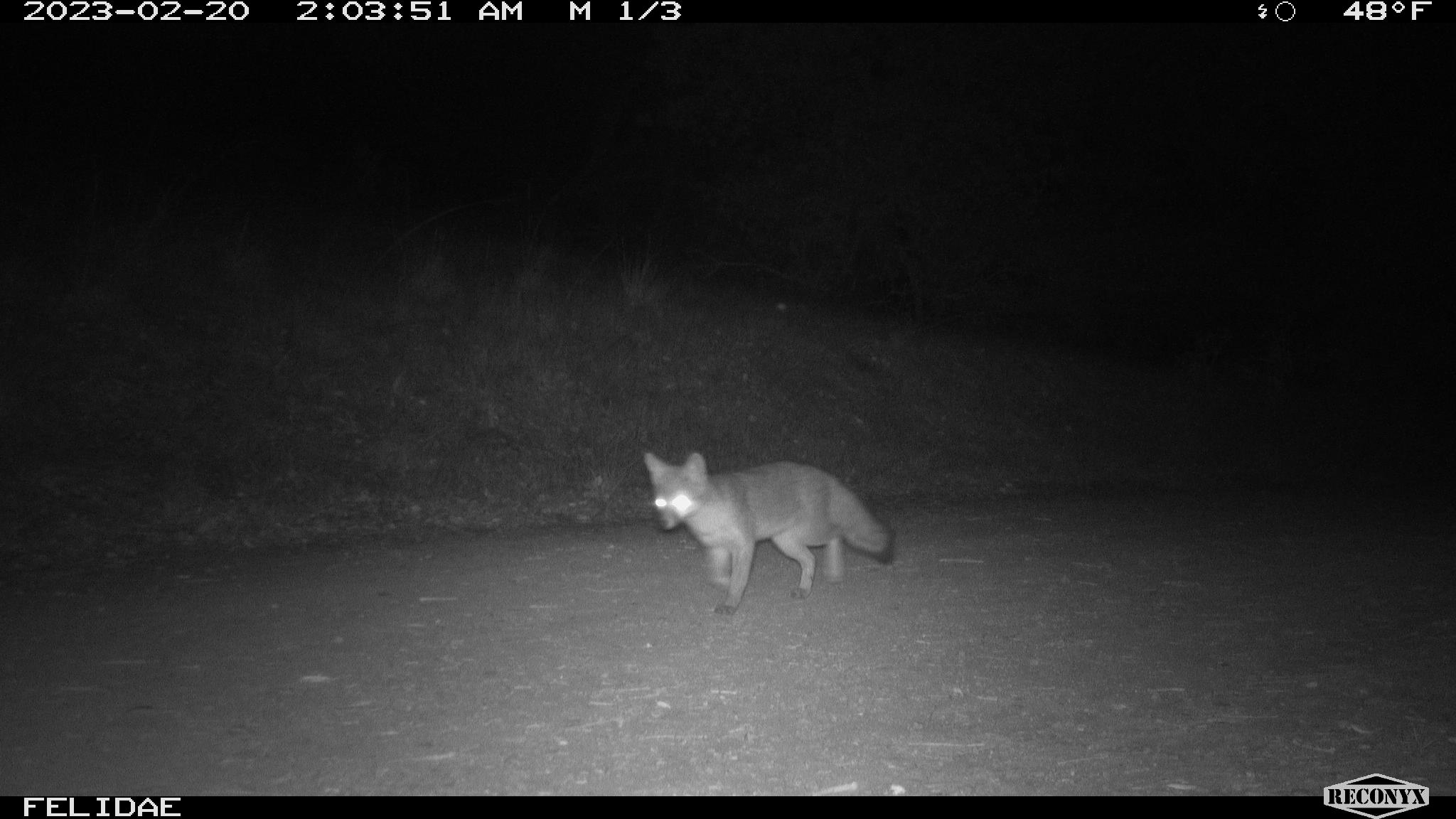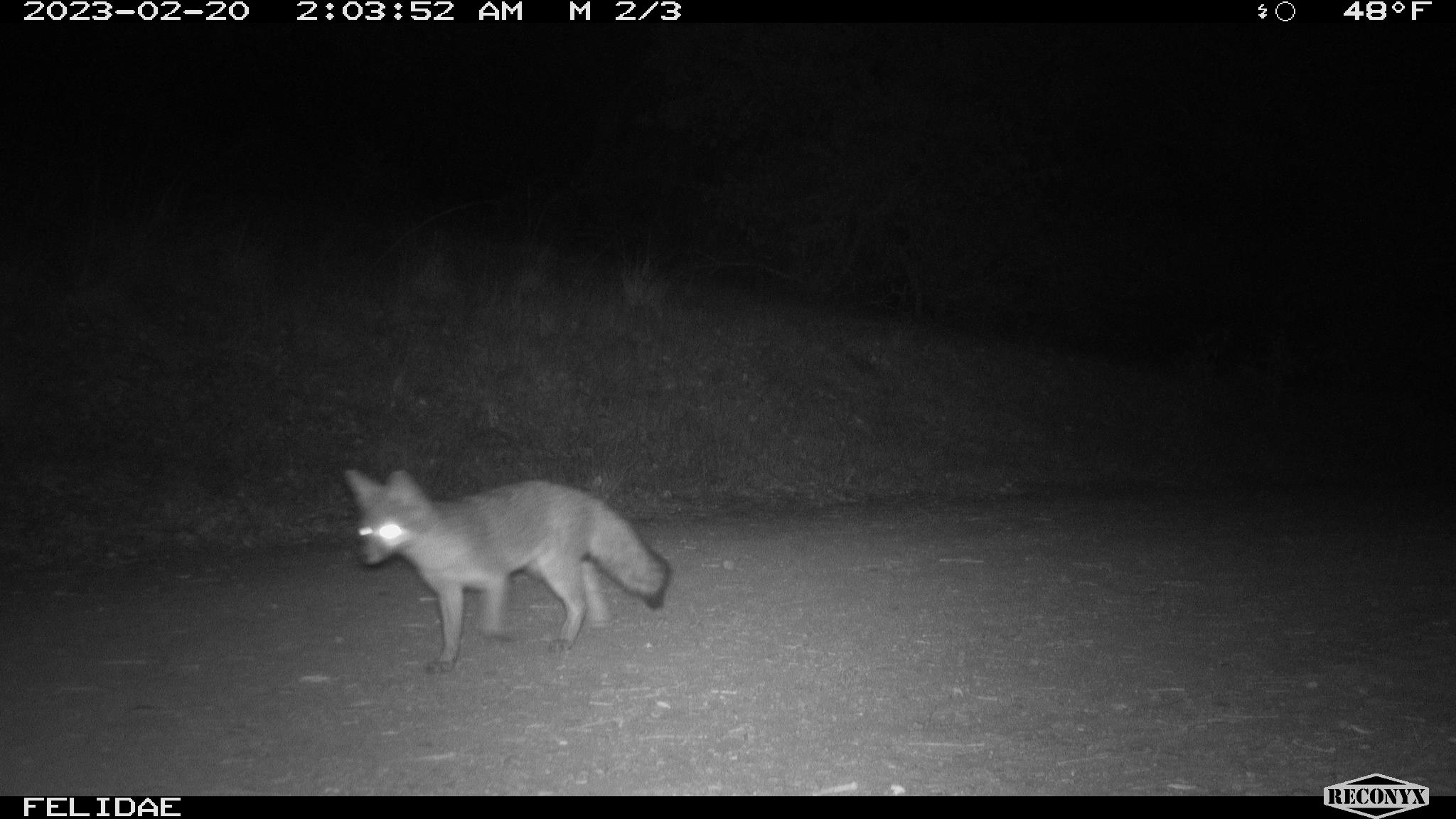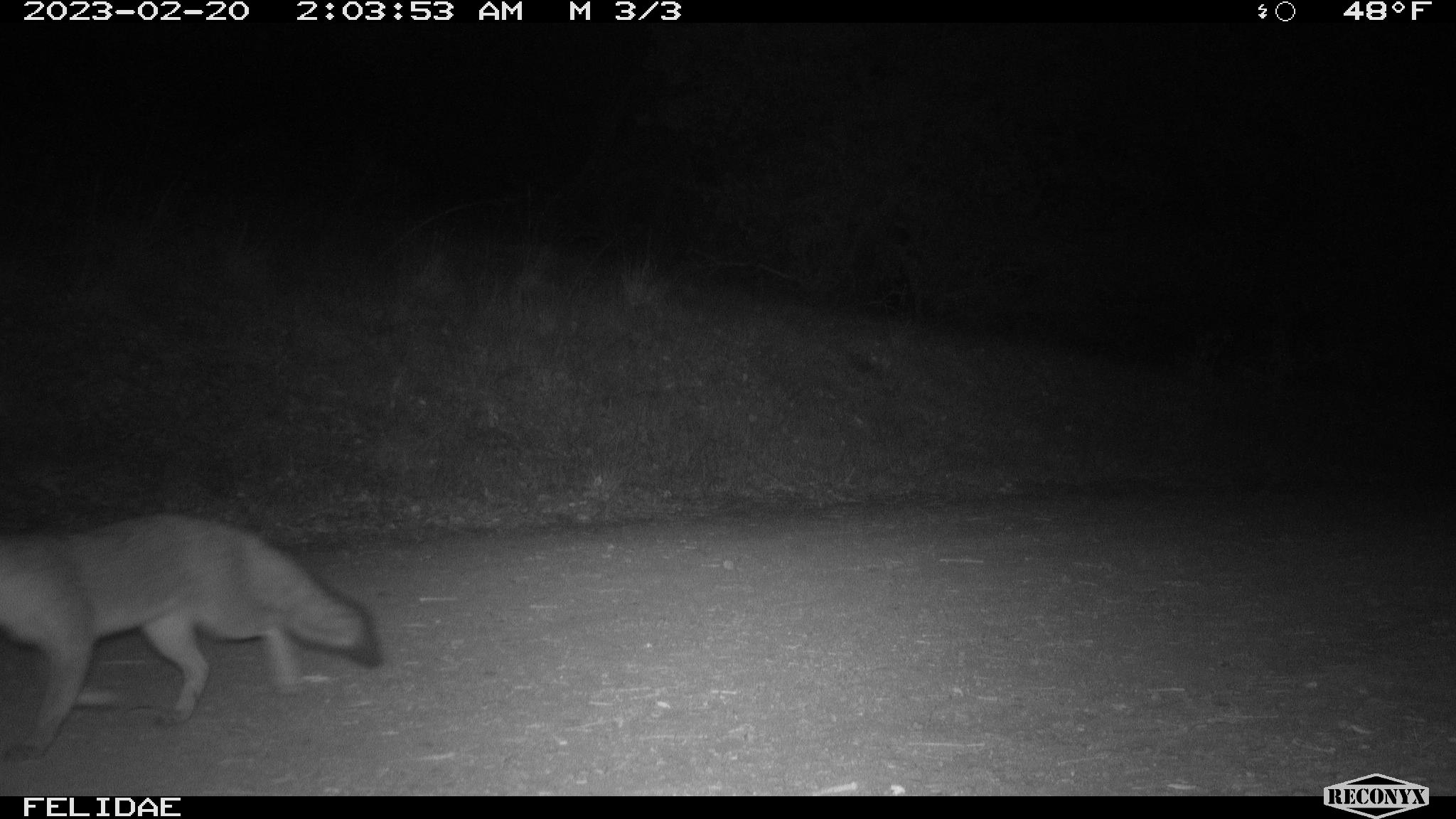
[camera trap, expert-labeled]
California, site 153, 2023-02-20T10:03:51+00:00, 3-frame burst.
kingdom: Animalia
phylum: Chordata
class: Mammalia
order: Carnivora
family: Canidae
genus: Urocyon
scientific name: Urocyon cinereoargenteus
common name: gray fox